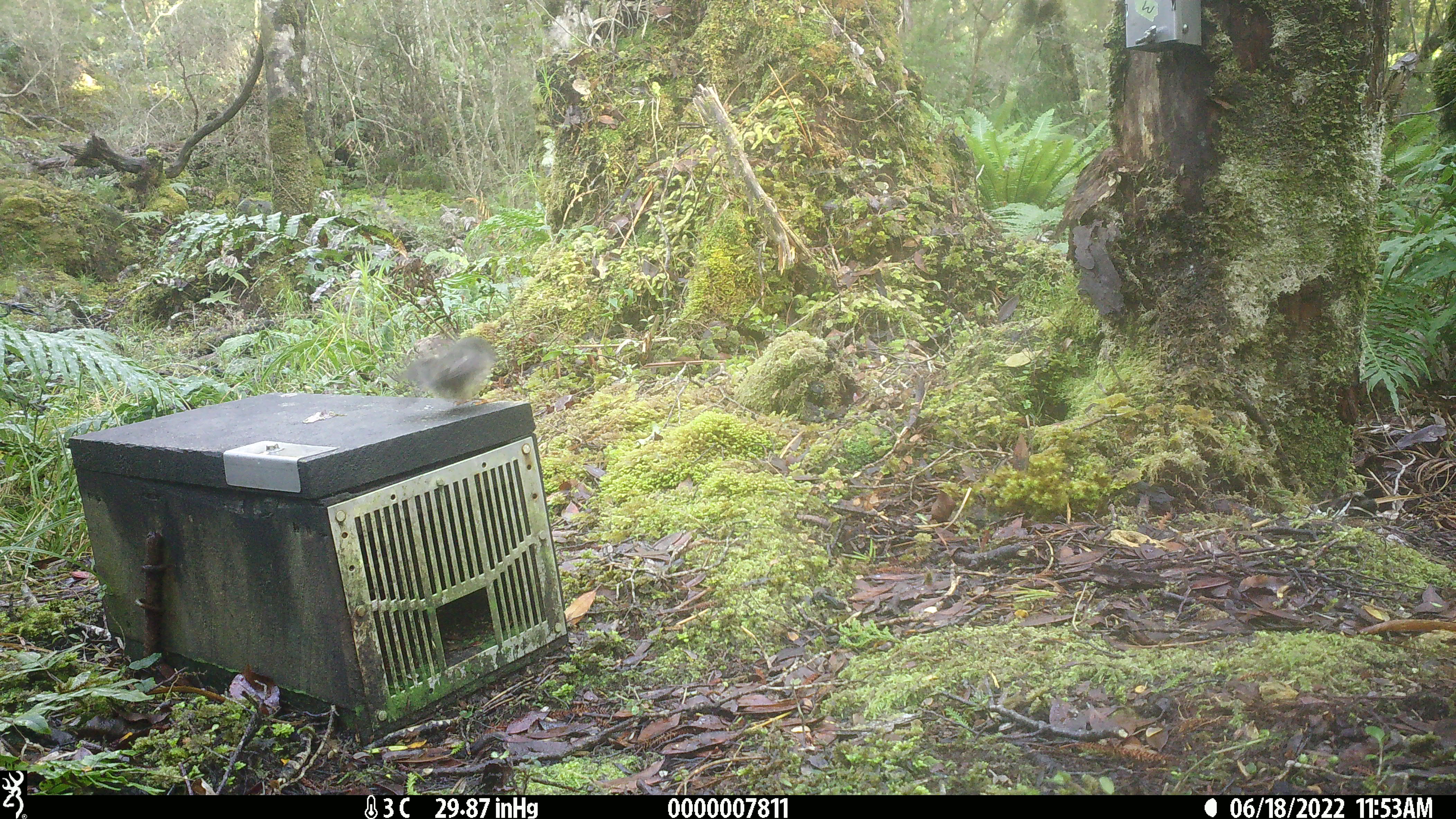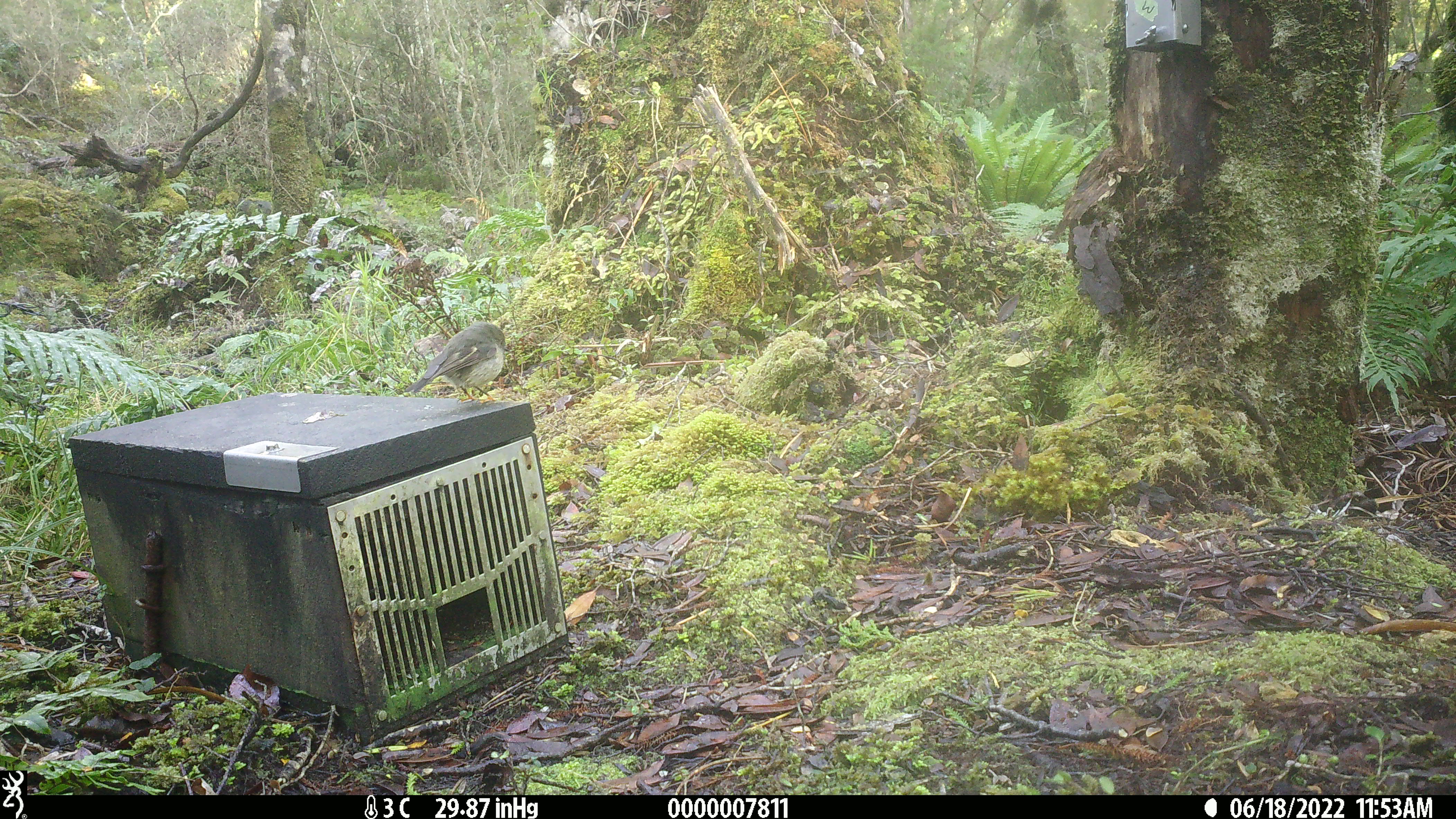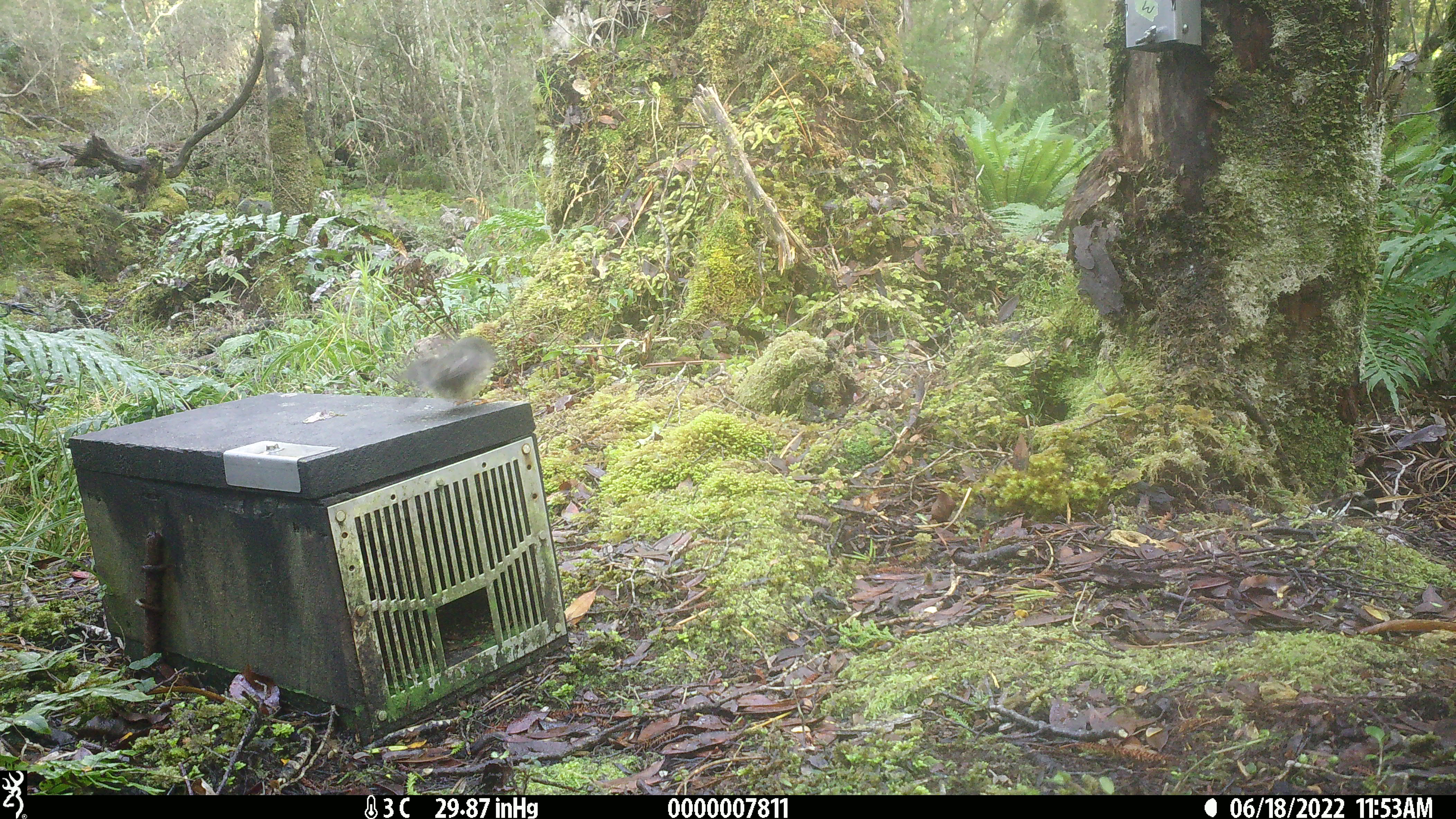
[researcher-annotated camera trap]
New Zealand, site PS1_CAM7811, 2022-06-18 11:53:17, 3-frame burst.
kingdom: Animalia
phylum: Chordata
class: Aves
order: Passeriformes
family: Petroicidae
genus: Petroica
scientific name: Petroica macrocephala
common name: tomtit